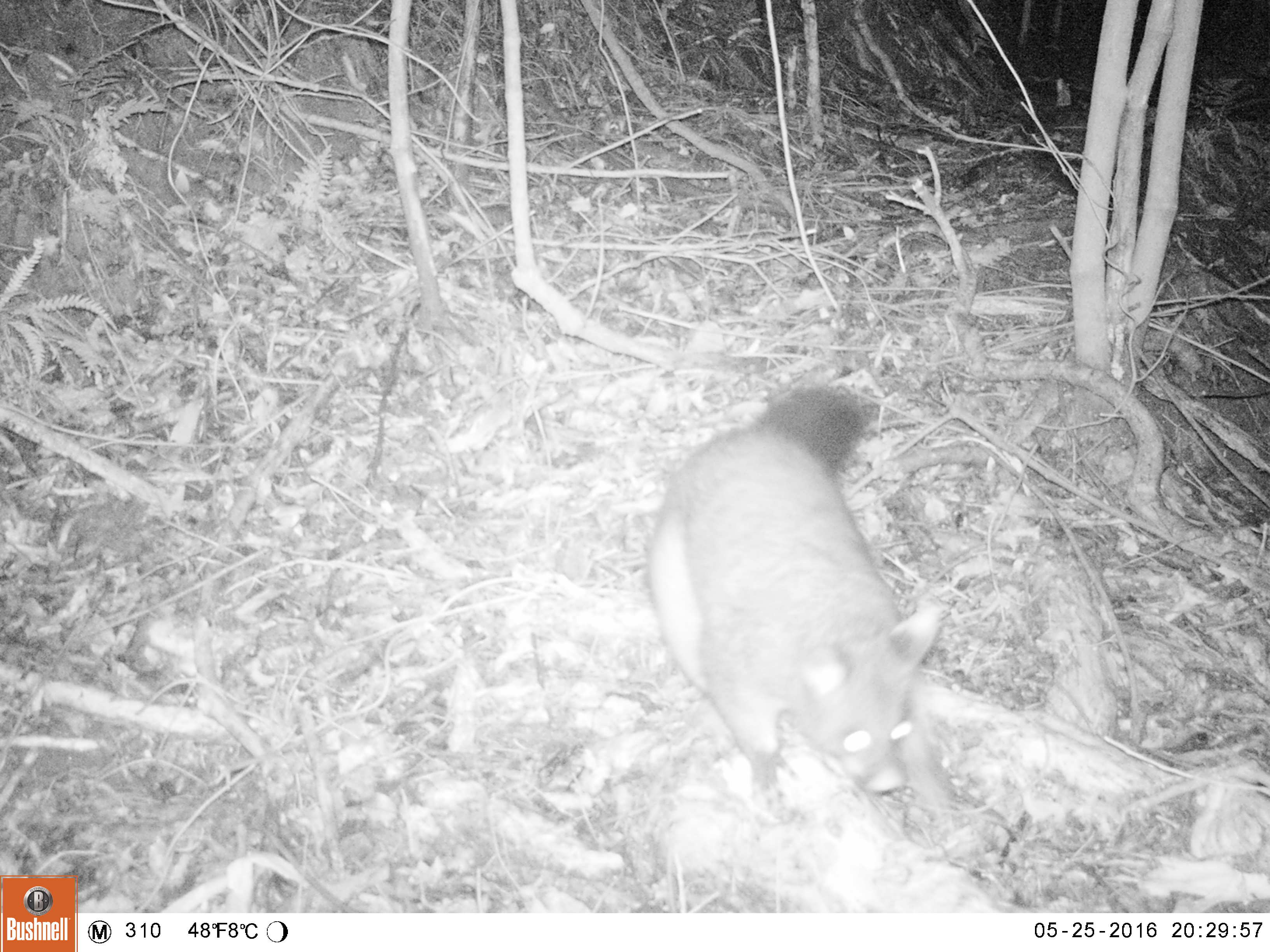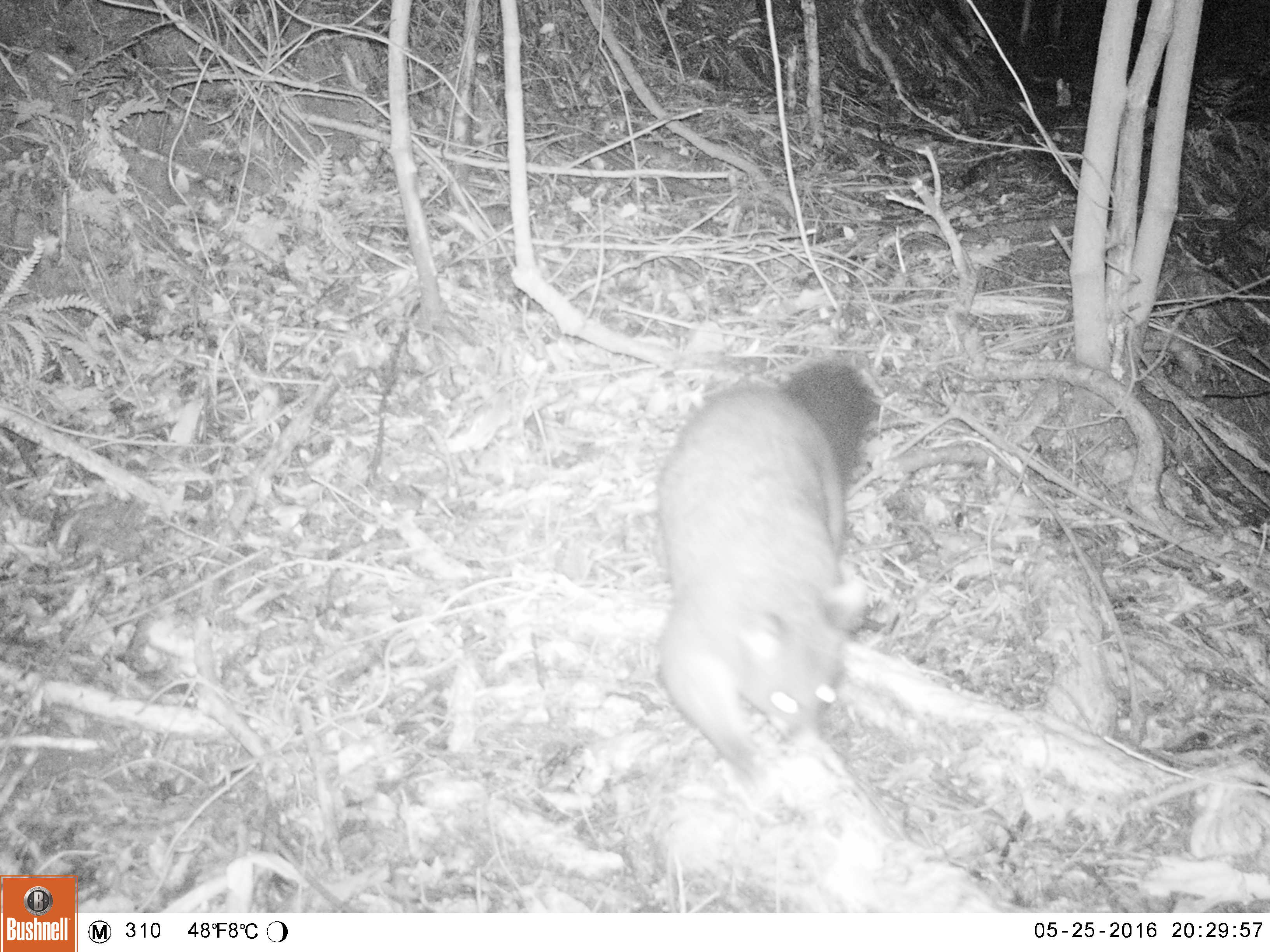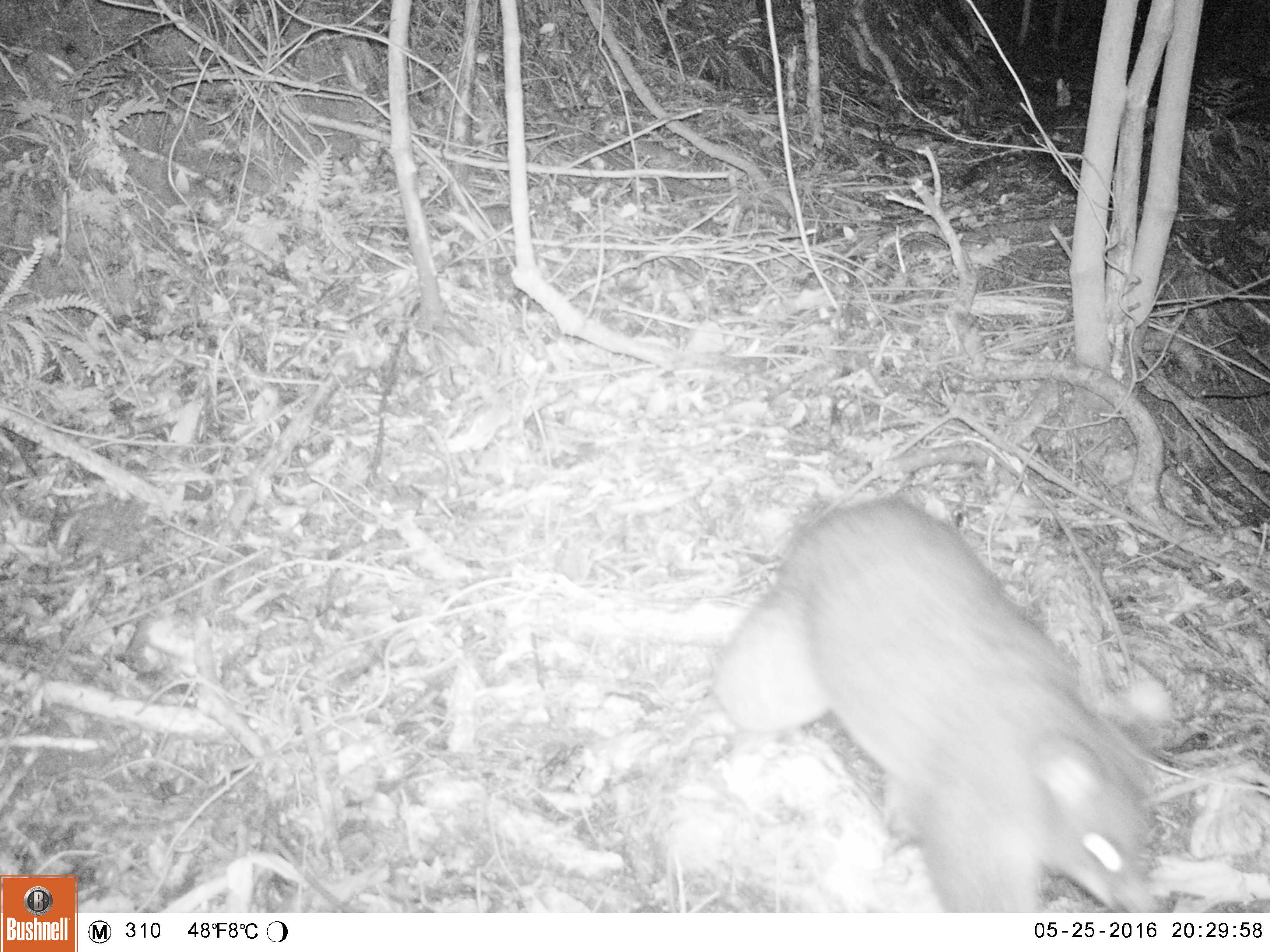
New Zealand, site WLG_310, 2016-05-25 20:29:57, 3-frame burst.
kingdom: Animalia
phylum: Chordata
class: Mammalia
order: Diprotodontia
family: Phalangeridae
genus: Trichosurus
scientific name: Trichosurus vulpecula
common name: common brushtail possum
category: possum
Possum (common brushtail possum) (Trichosurus vulpecula).